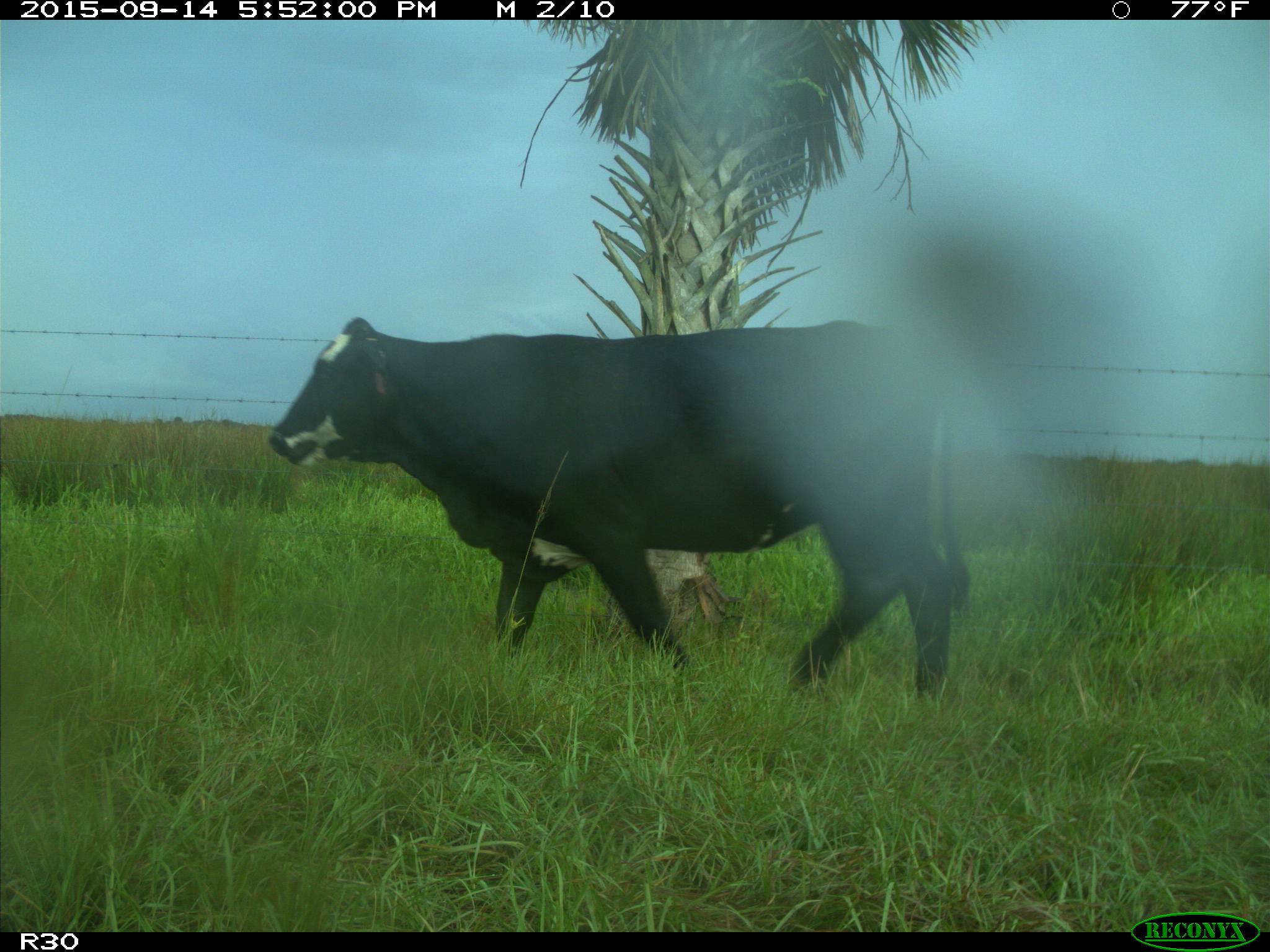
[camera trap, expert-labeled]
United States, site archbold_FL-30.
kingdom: Animalia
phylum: Chordata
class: Mammalia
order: Artiodactyla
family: Bovidae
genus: Bos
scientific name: Bos taurus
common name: domestic cow